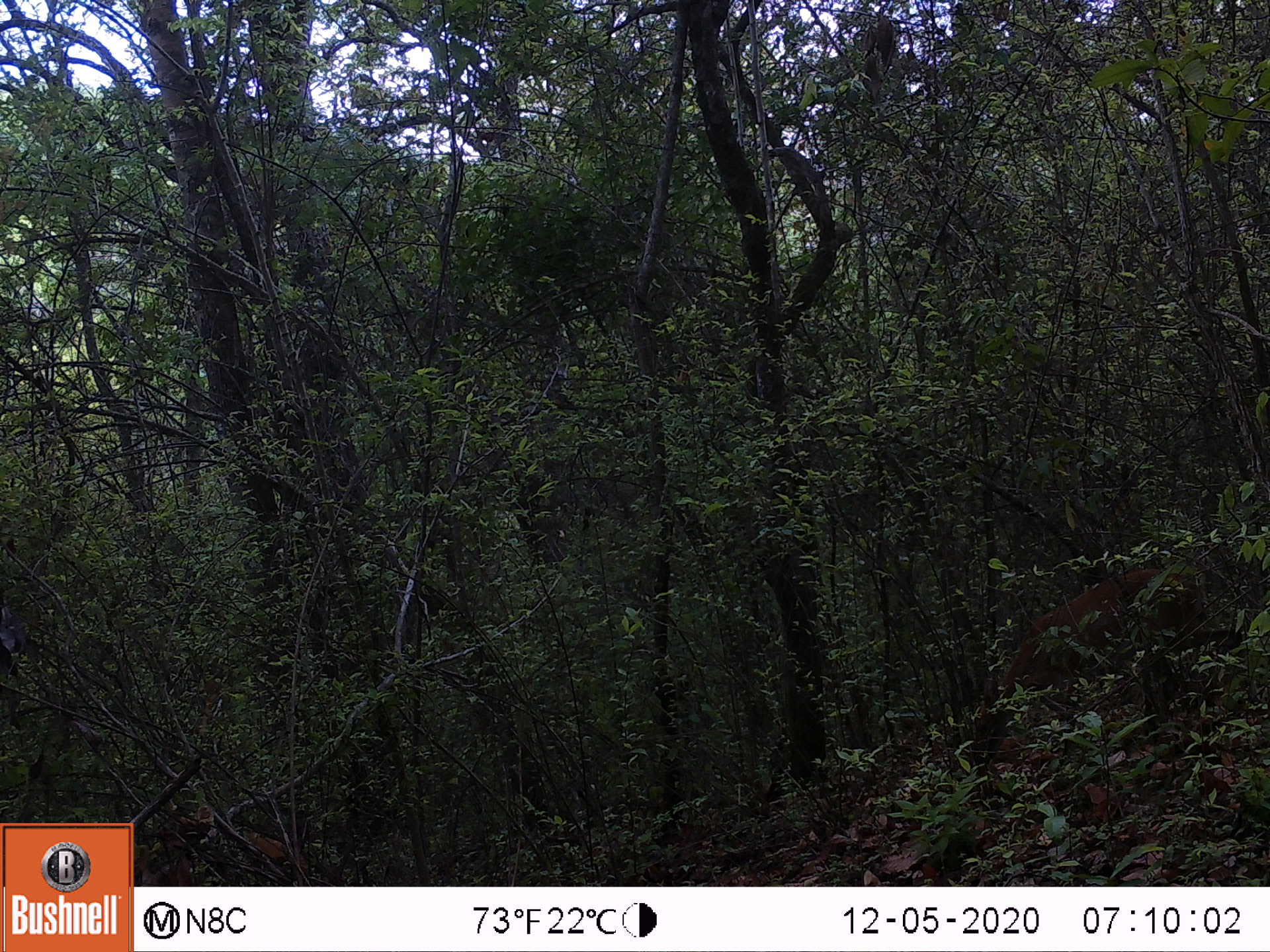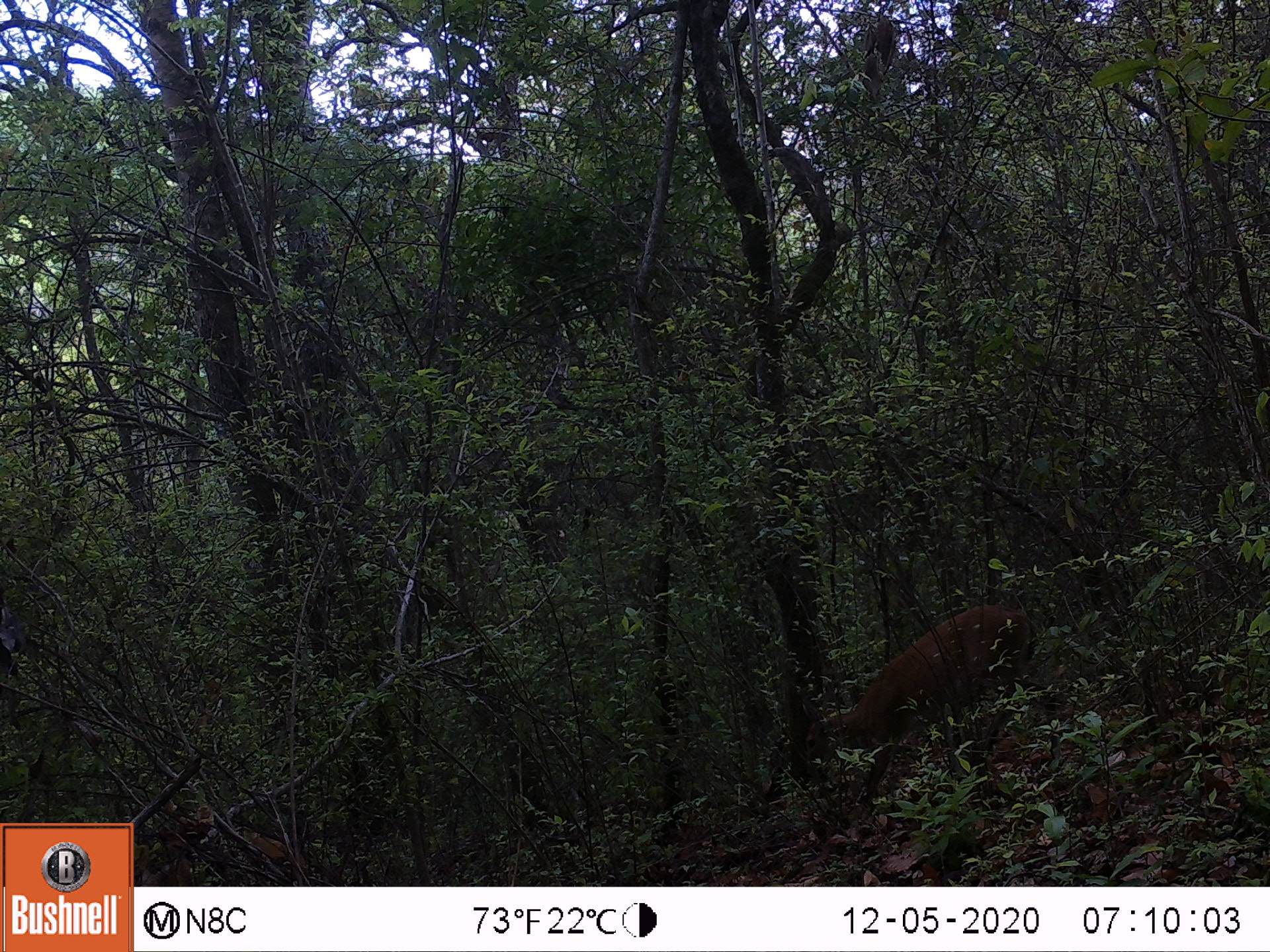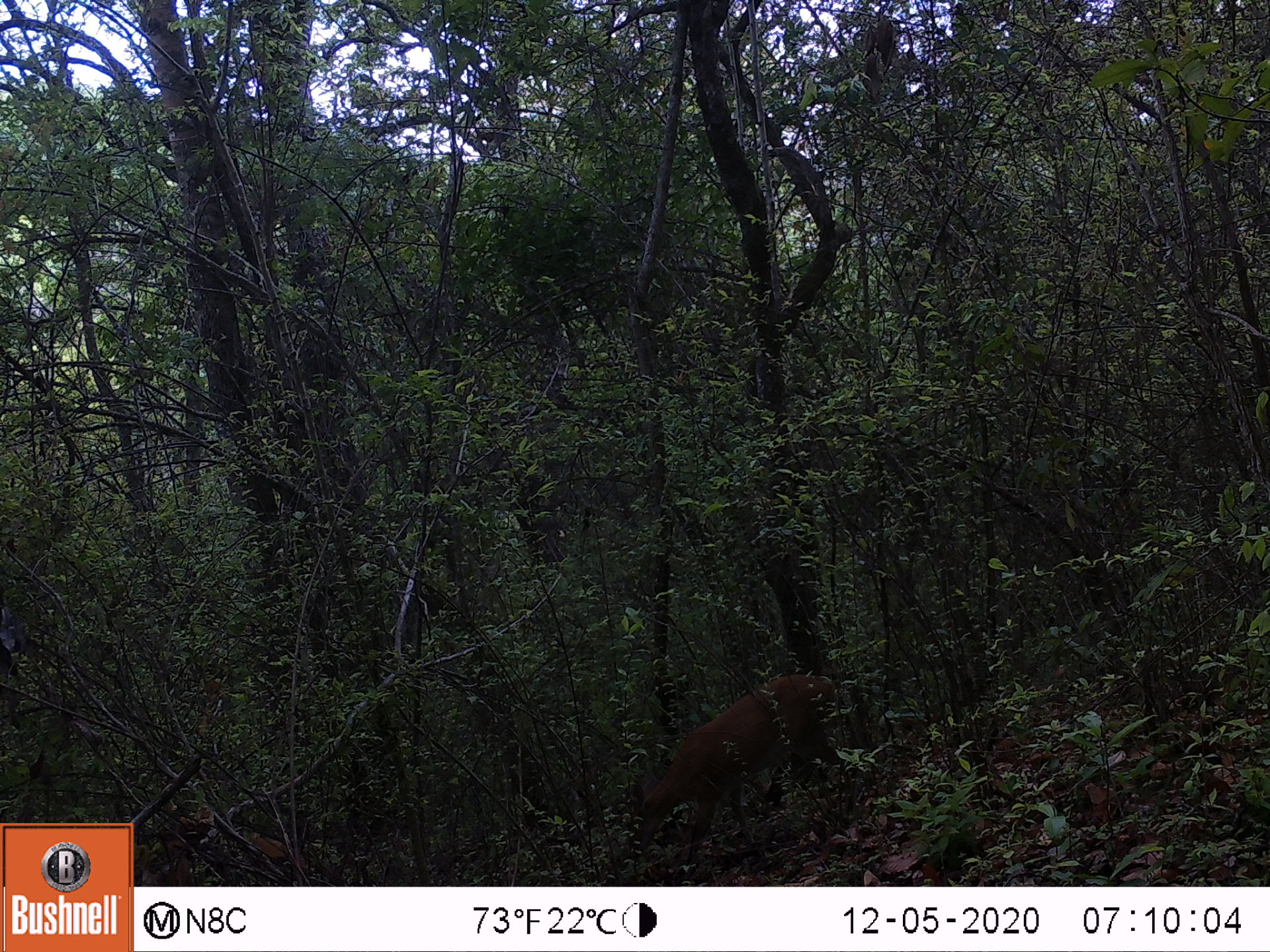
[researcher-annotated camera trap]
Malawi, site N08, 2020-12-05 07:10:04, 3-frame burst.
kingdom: Animalia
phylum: Chordata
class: Mammalia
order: Artiodactyla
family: Bovidae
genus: Sylvicapra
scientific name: Sylvicapra grimmia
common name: common duiker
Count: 1.